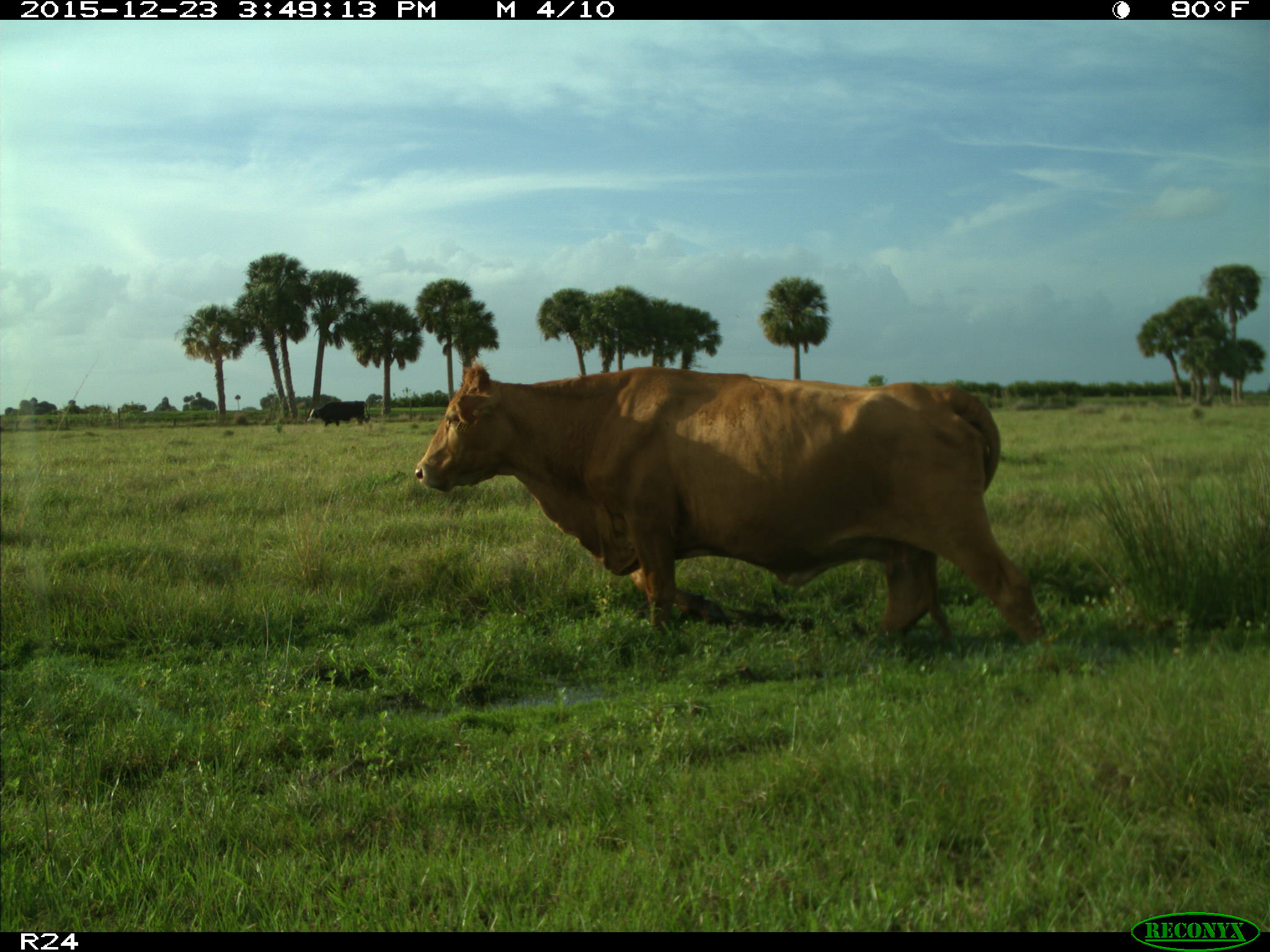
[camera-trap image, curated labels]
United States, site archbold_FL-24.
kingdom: Animalia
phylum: Chordata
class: Mammalia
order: Artiodactyla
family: Bovidae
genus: Bos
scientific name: Bos taurus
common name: domestic cow